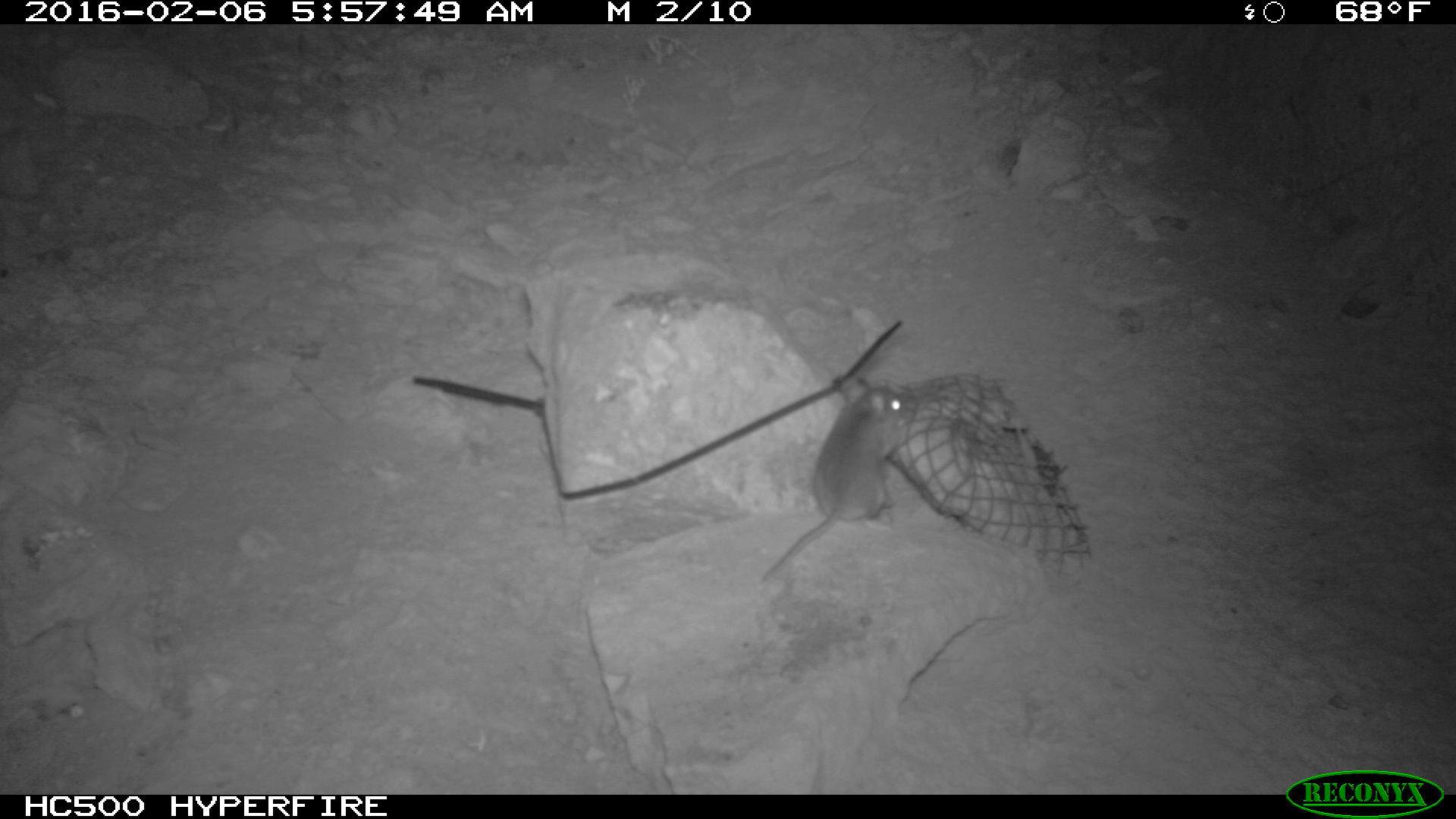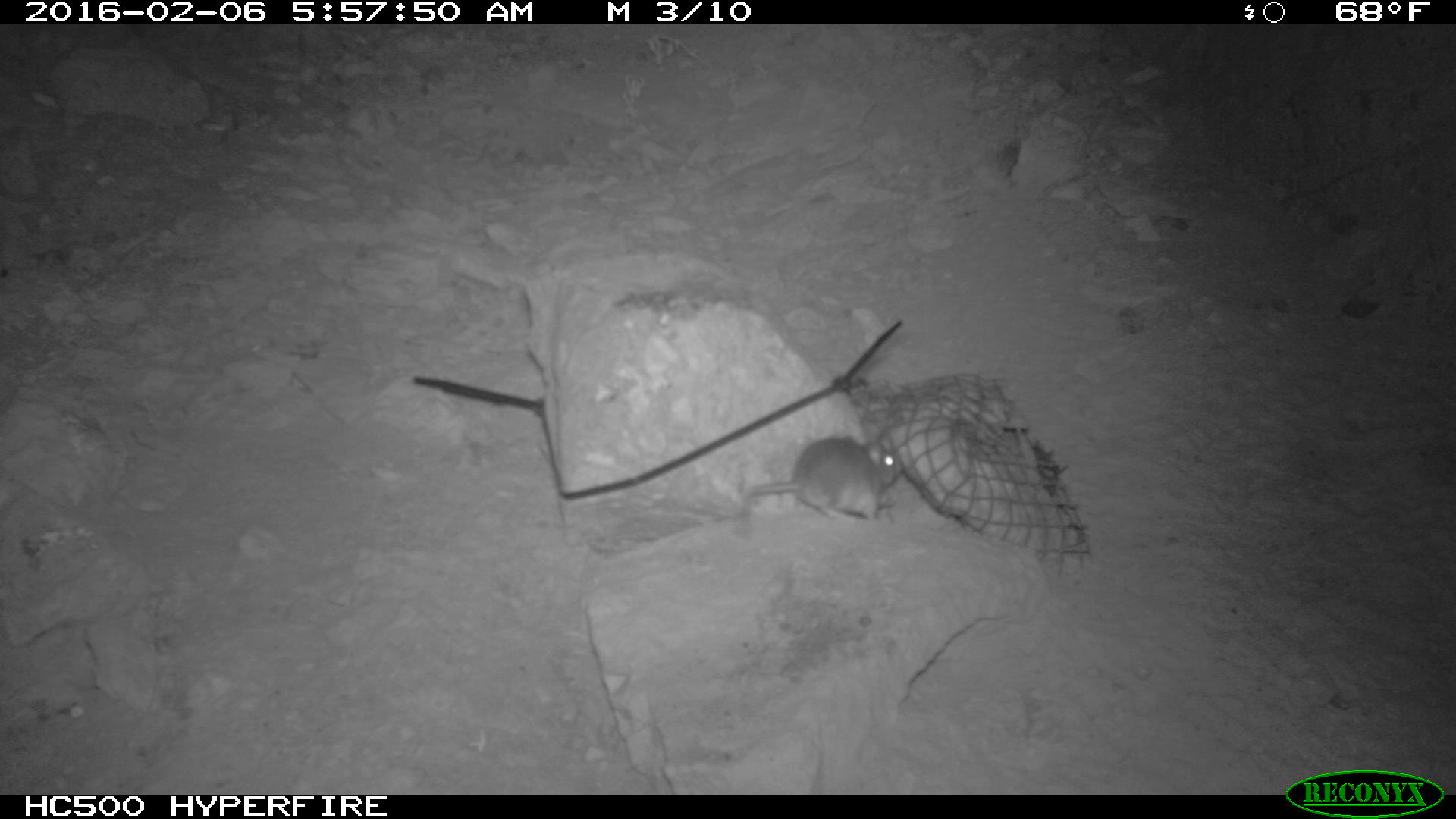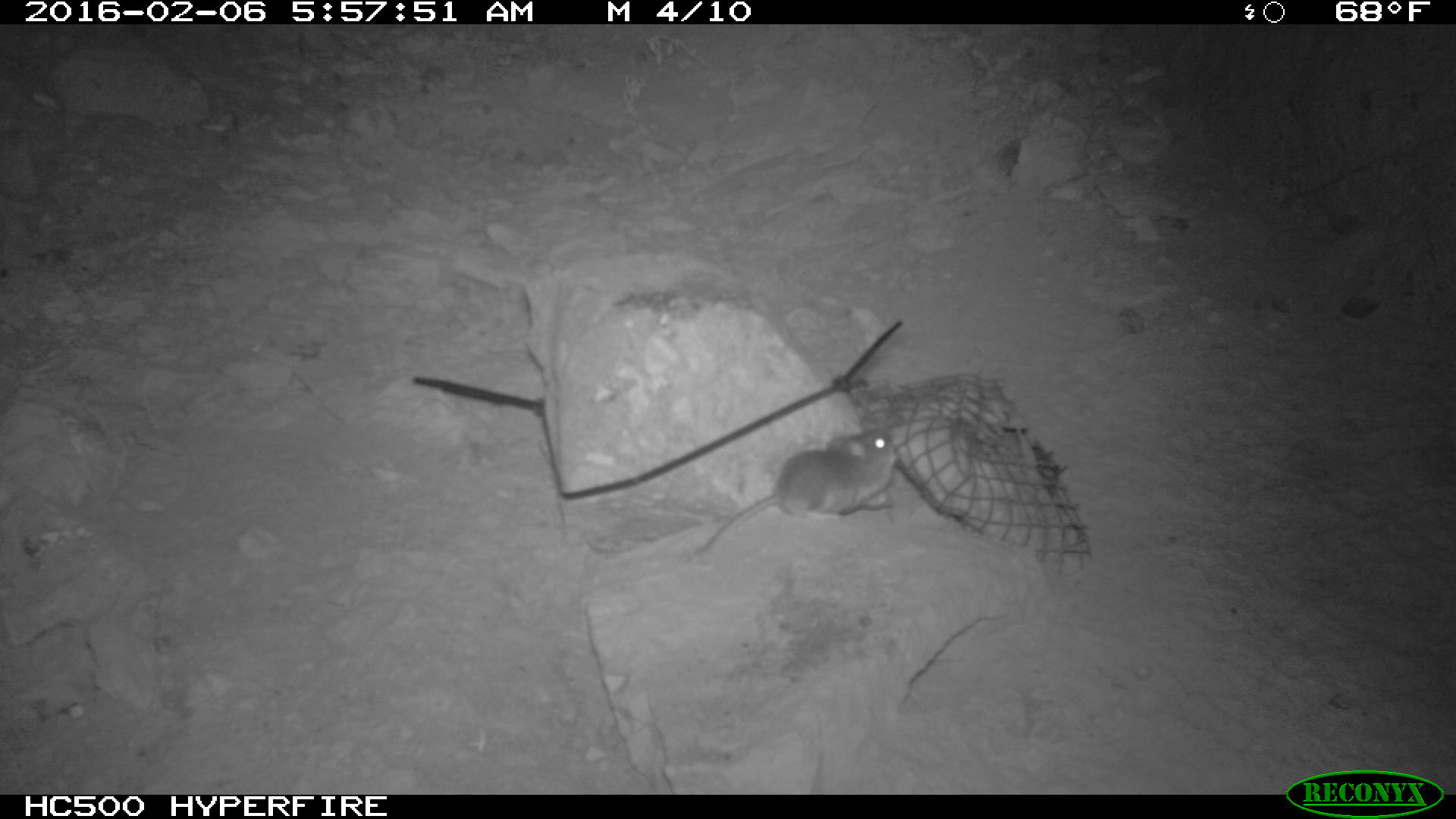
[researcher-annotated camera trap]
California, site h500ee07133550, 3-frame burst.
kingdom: Animalia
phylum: Chordata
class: Mammalia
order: Rodentia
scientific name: Rodentia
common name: rodent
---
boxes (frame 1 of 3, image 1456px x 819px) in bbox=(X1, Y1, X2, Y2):
rodent: bbox=(762, 372, 918, 582)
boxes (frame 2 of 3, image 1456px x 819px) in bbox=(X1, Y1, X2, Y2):
rodent: bbox=(749, 437, 902, 523)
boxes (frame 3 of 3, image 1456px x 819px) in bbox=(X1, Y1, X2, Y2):
rodent: bbox=(692, 422, 897, 559)